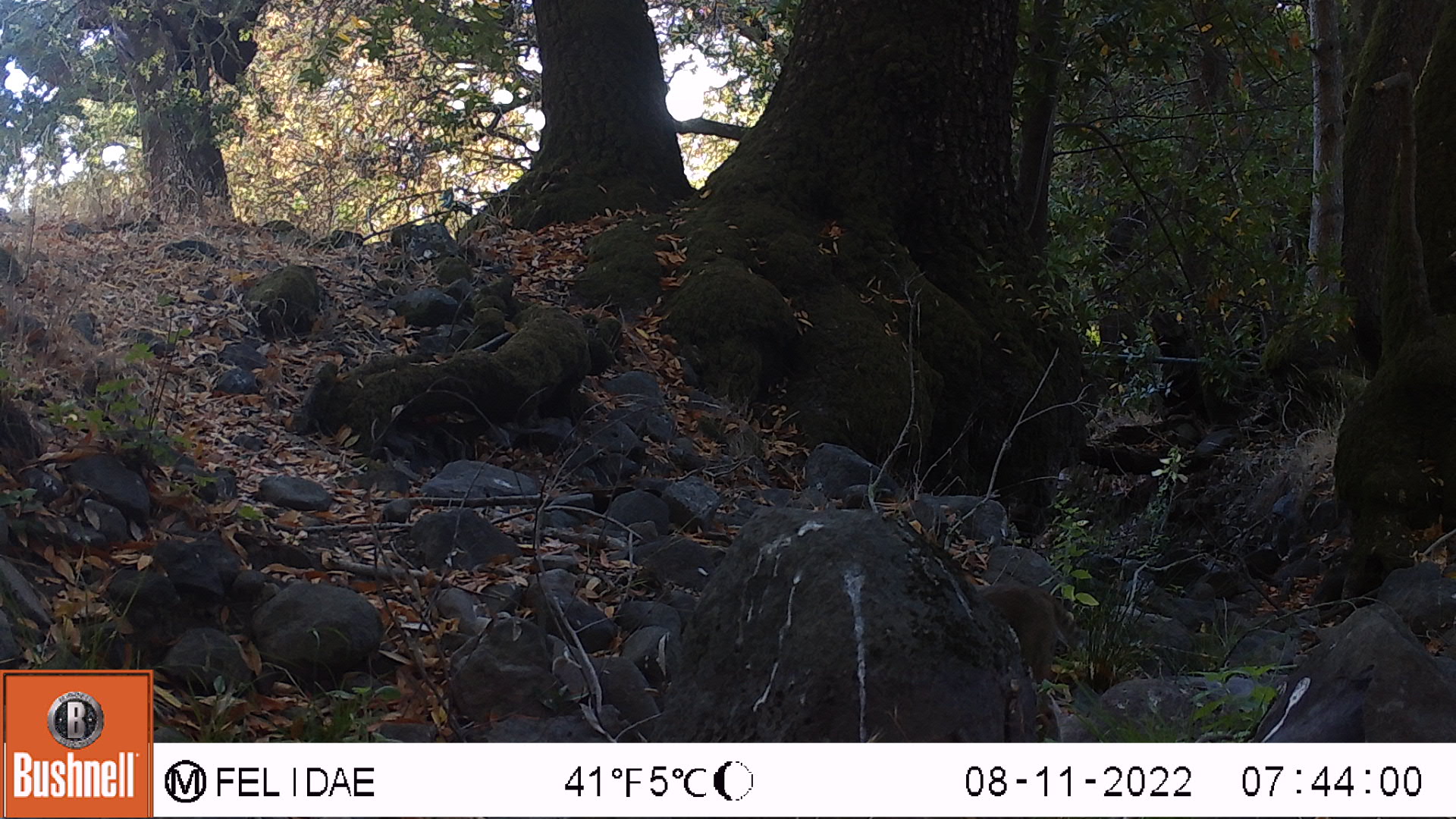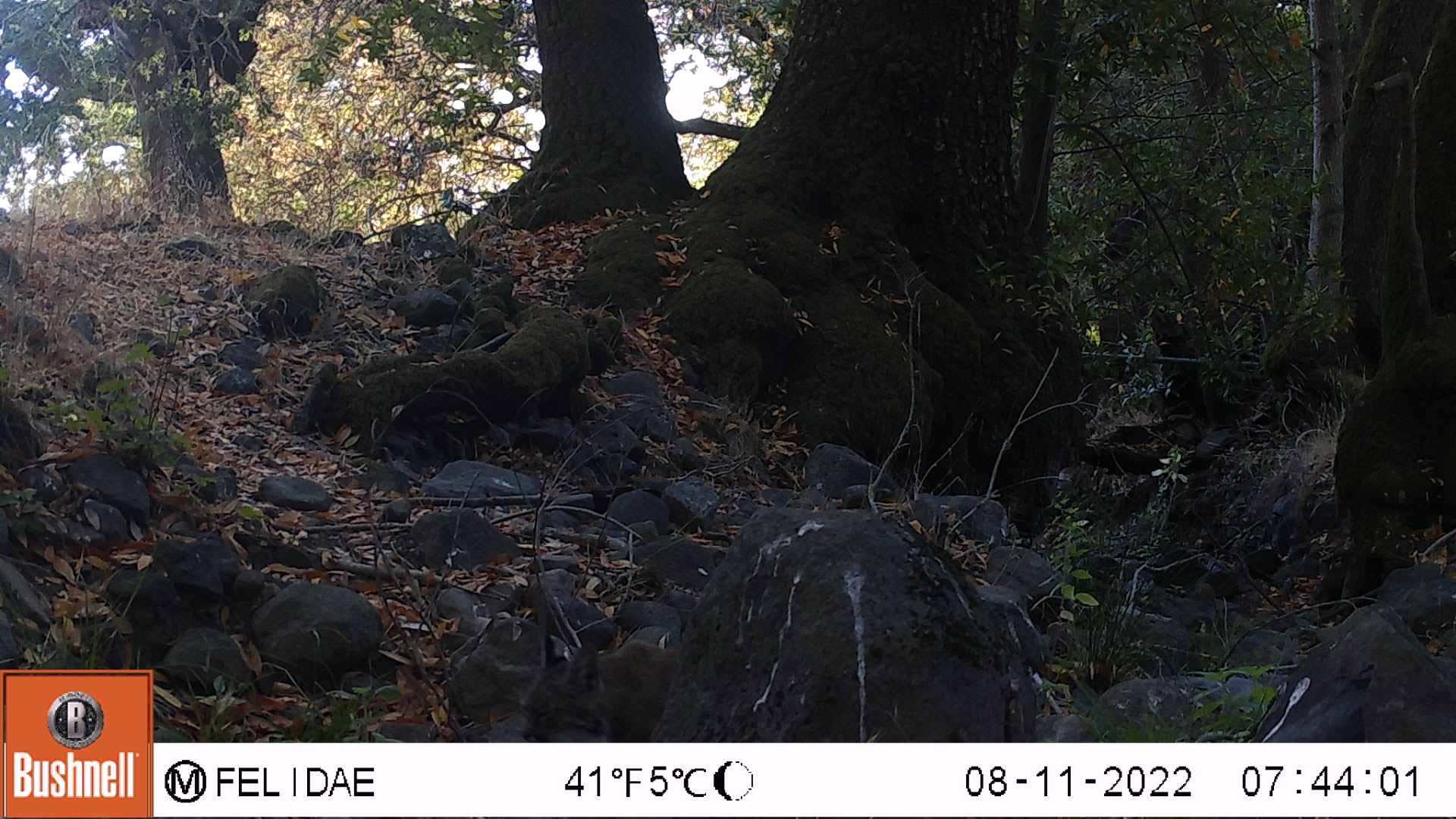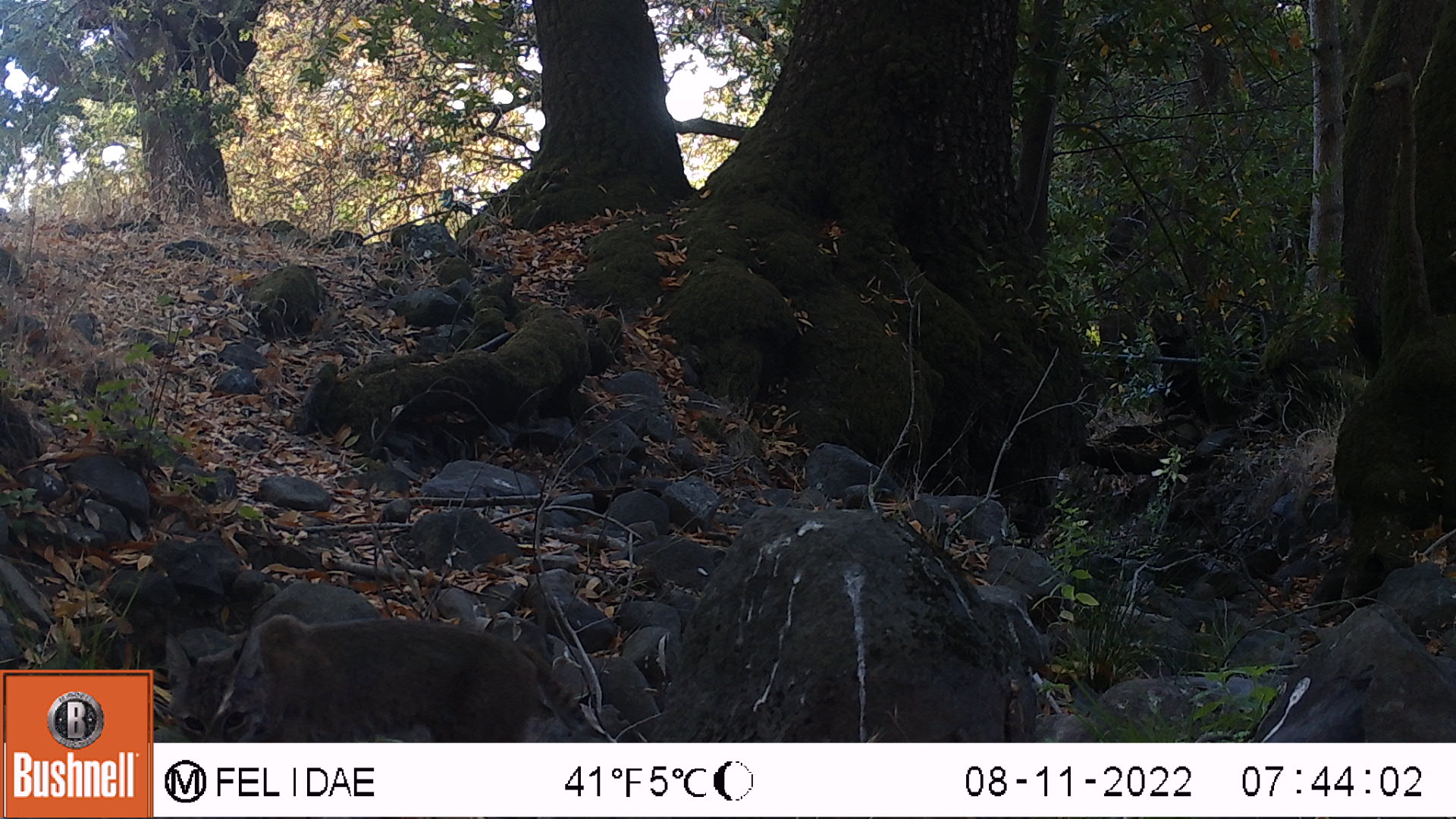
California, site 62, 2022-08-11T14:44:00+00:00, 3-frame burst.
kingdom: Animalia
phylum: Chordata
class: Mammalia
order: Carnivora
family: Felidae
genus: Lynx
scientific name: Lynx rufus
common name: bobcat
Bobcat (Lynx rufus).